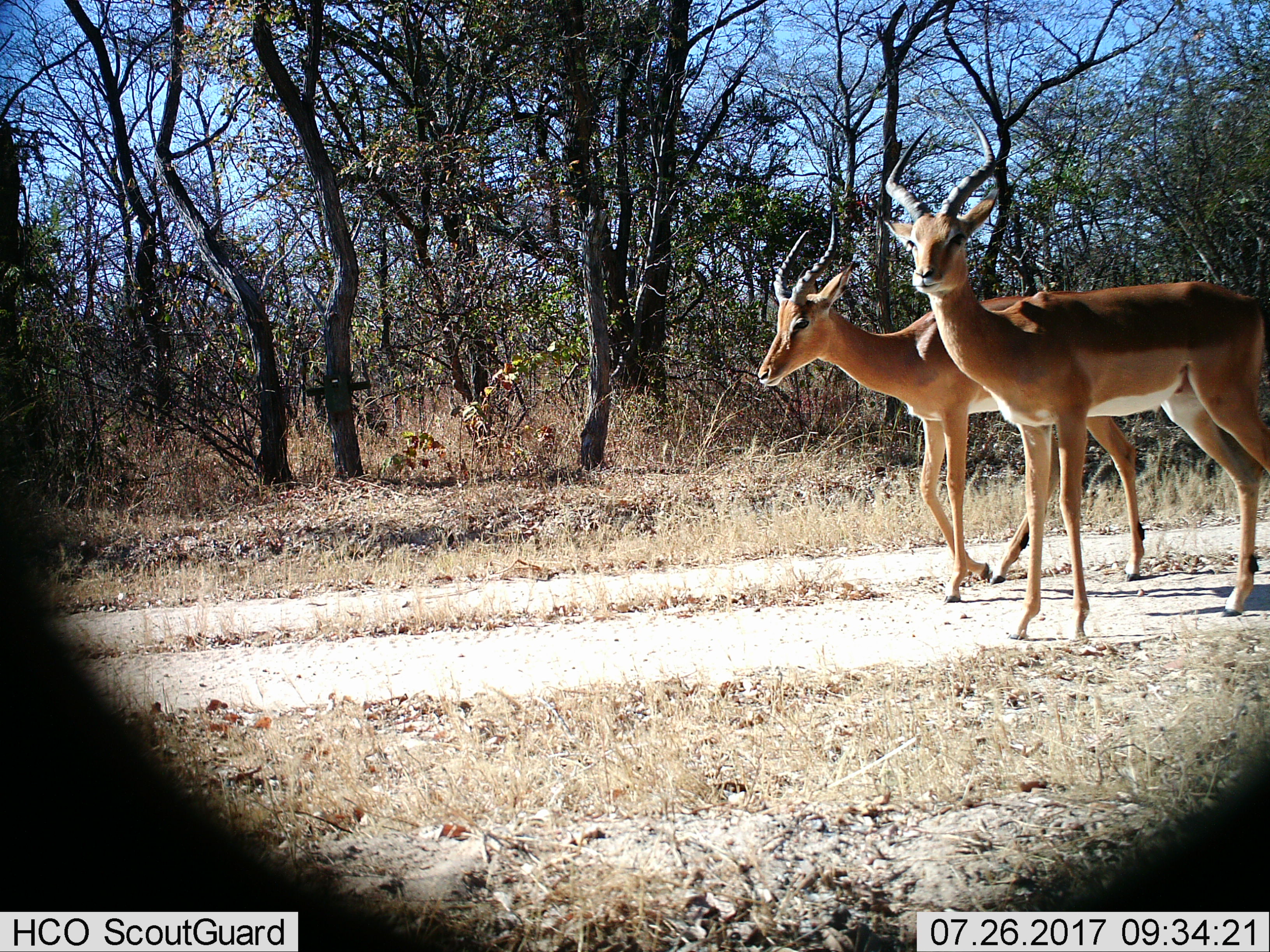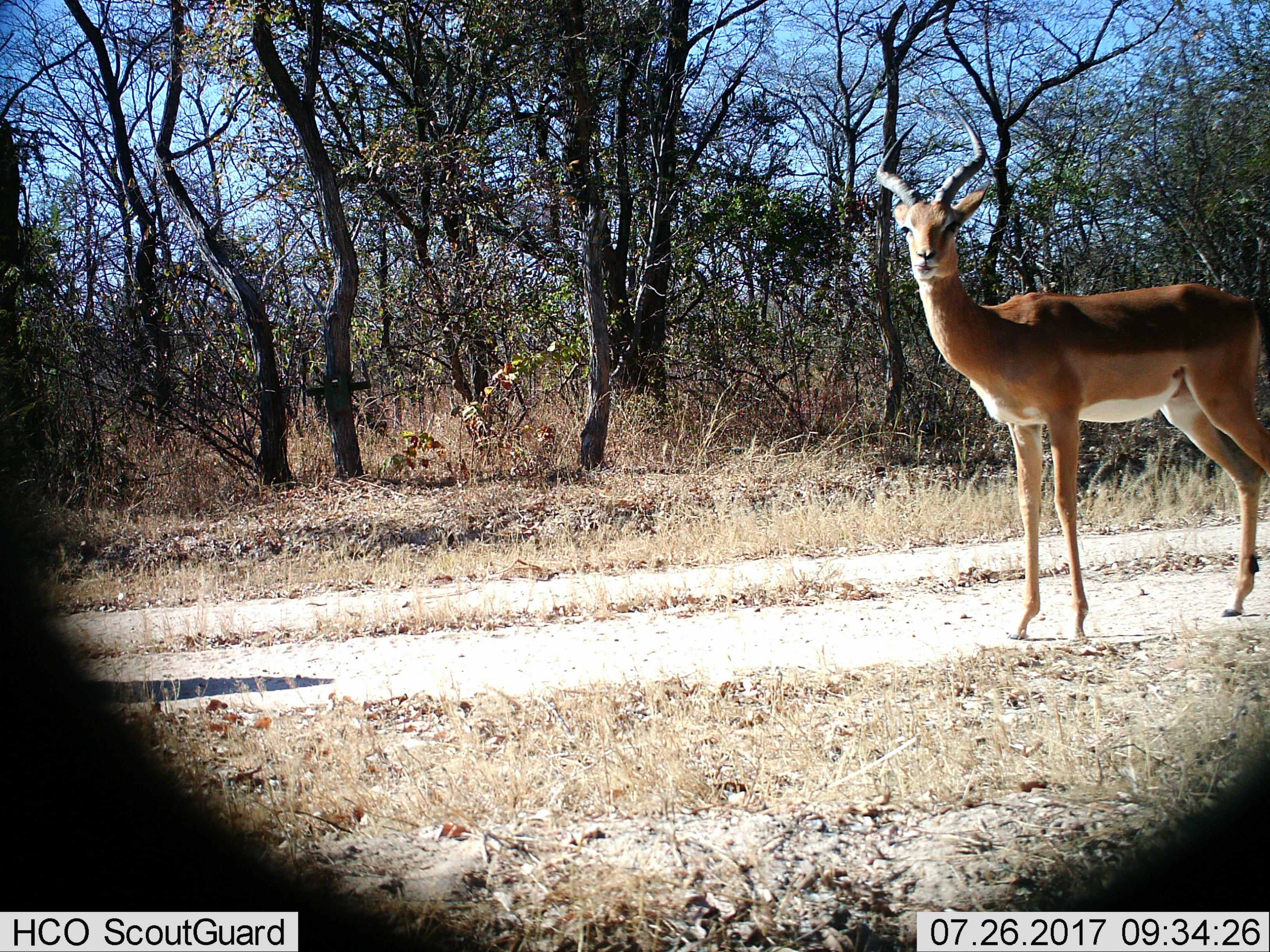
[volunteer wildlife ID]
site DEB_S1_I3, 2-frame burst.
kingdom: Animalia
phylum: Chordata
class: Mammalia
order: Artiodactyla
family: Bovidae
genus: Aepyceros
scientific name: Aepyceros melampus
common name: impala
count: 2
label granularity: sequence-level